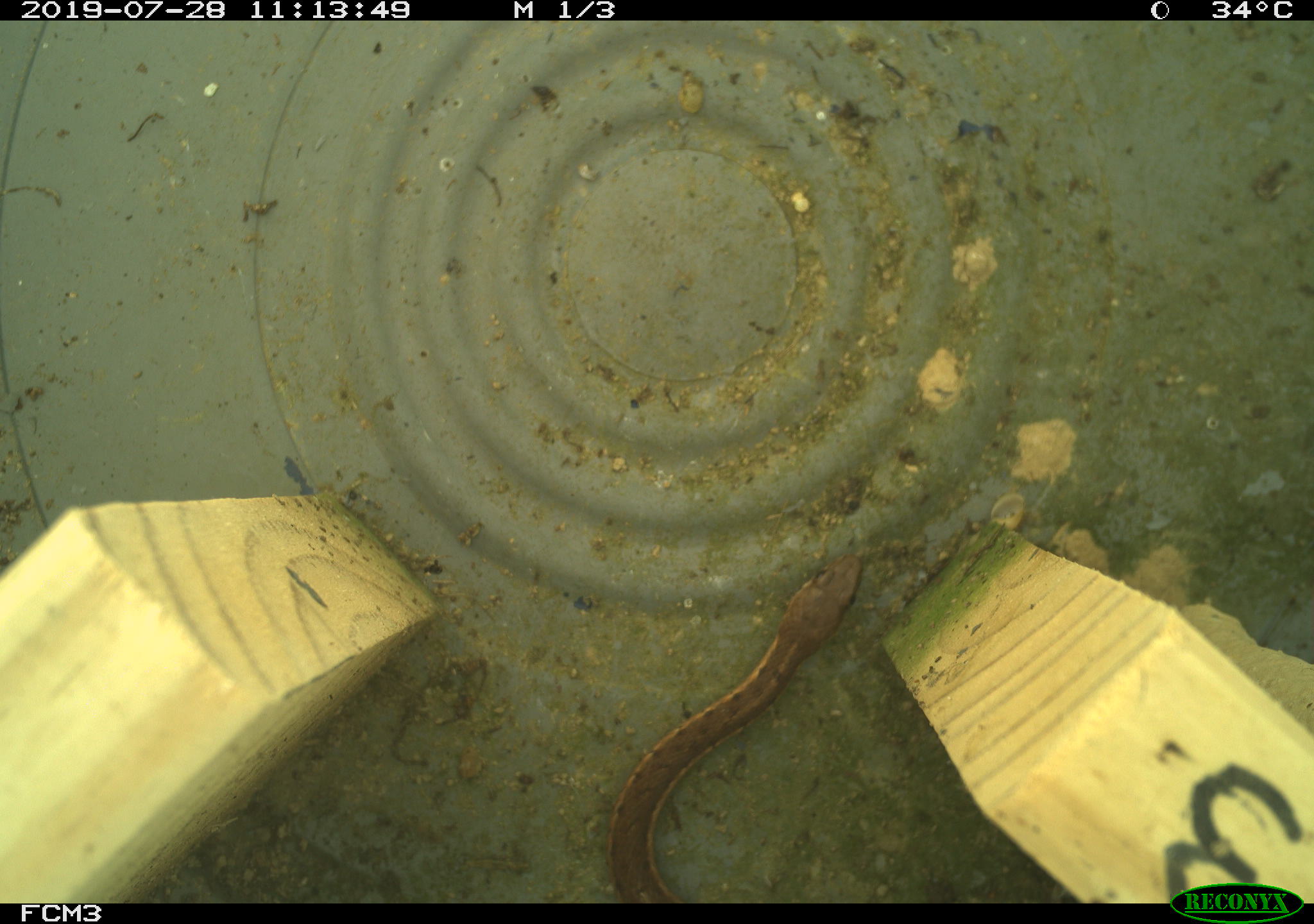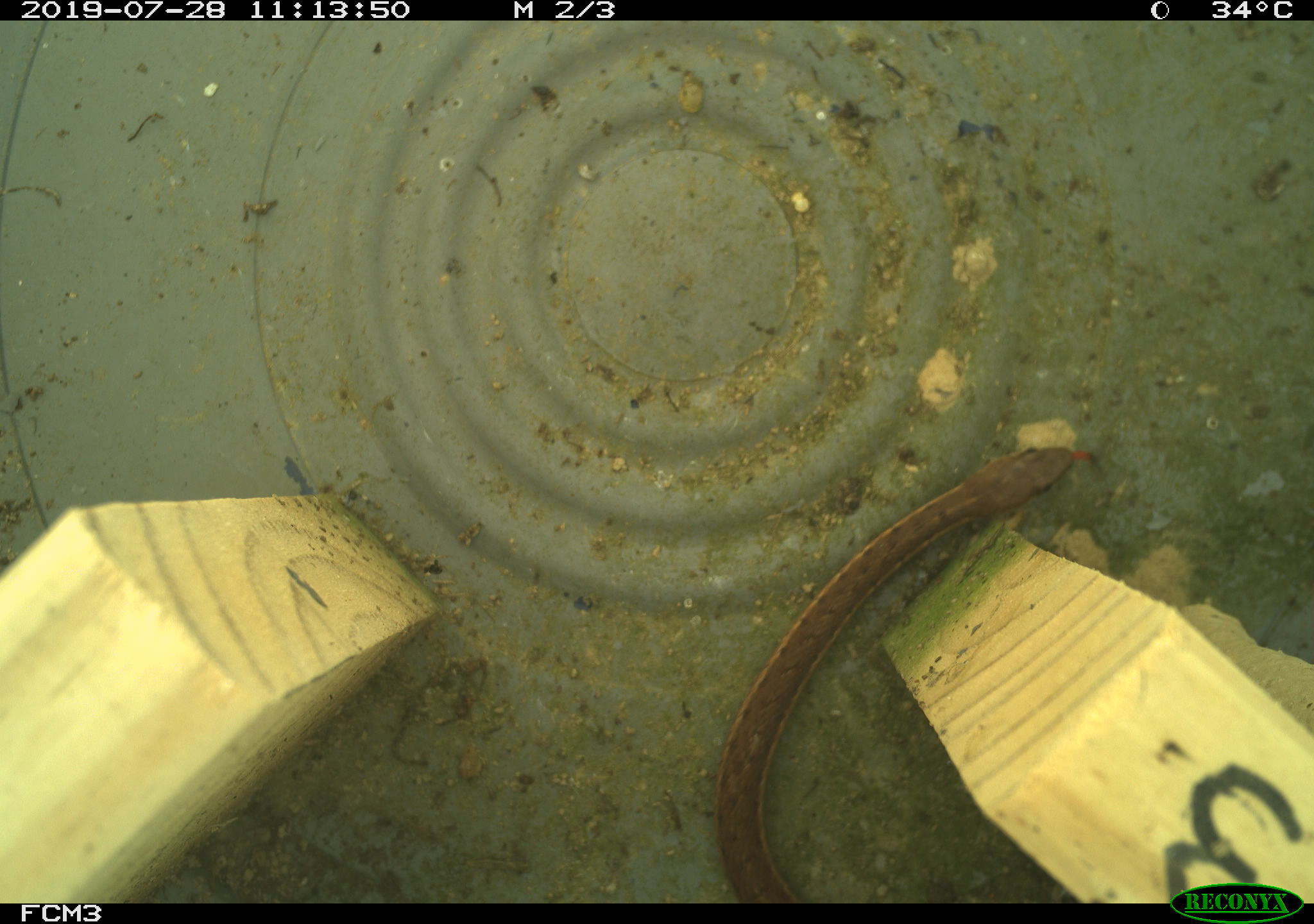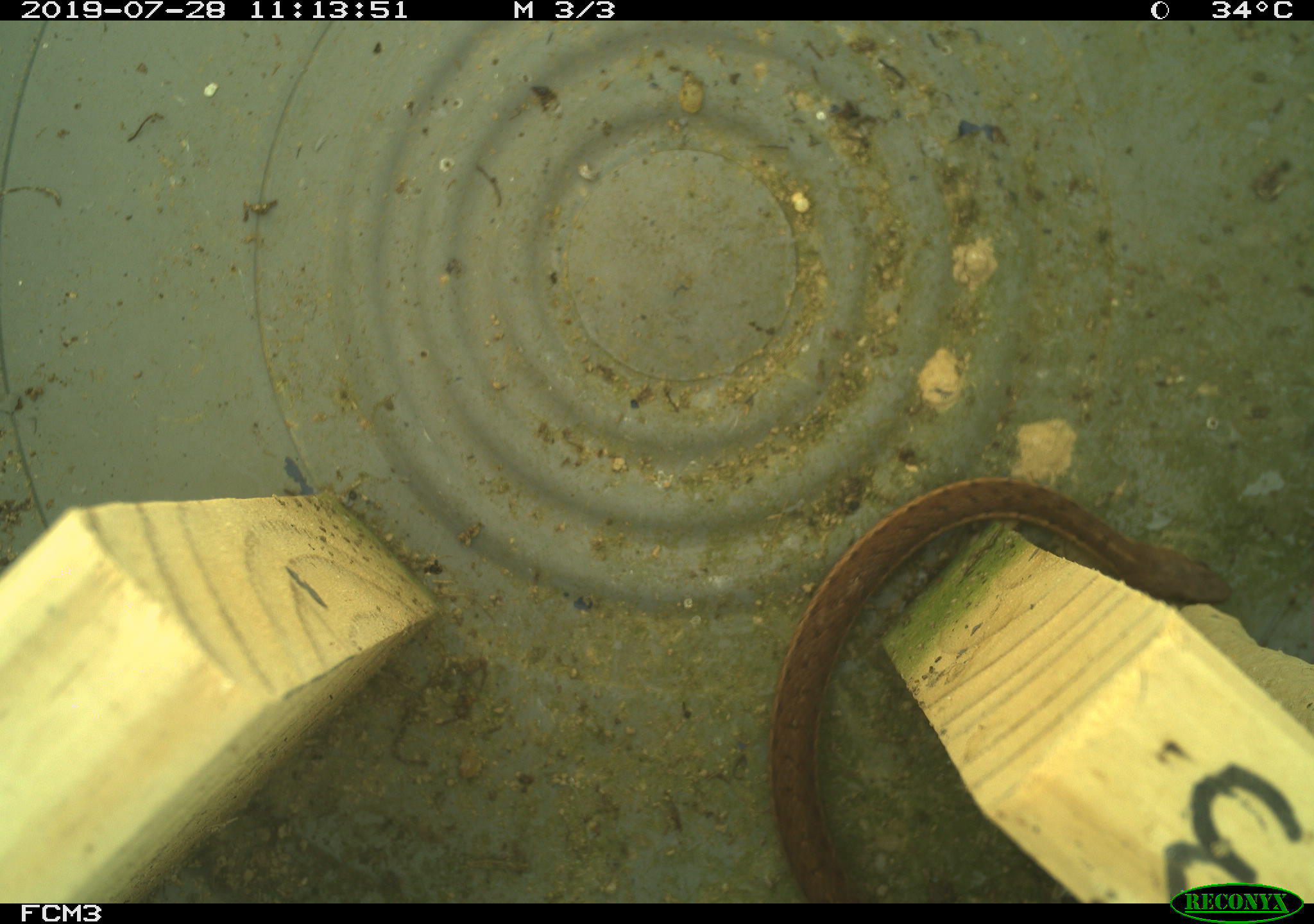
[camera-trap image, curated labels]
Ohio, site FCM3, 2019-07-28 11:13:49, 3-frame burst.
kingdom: Animalia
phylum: Chordata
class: Reptilia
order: Squamata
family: Colubridae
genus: Thamnophis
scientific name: Thamnophis sirtalis sirtalis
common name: eastern gartersnake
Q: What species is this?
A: Eastern gartersnake (Thamnophis sirtalis sirtalis).